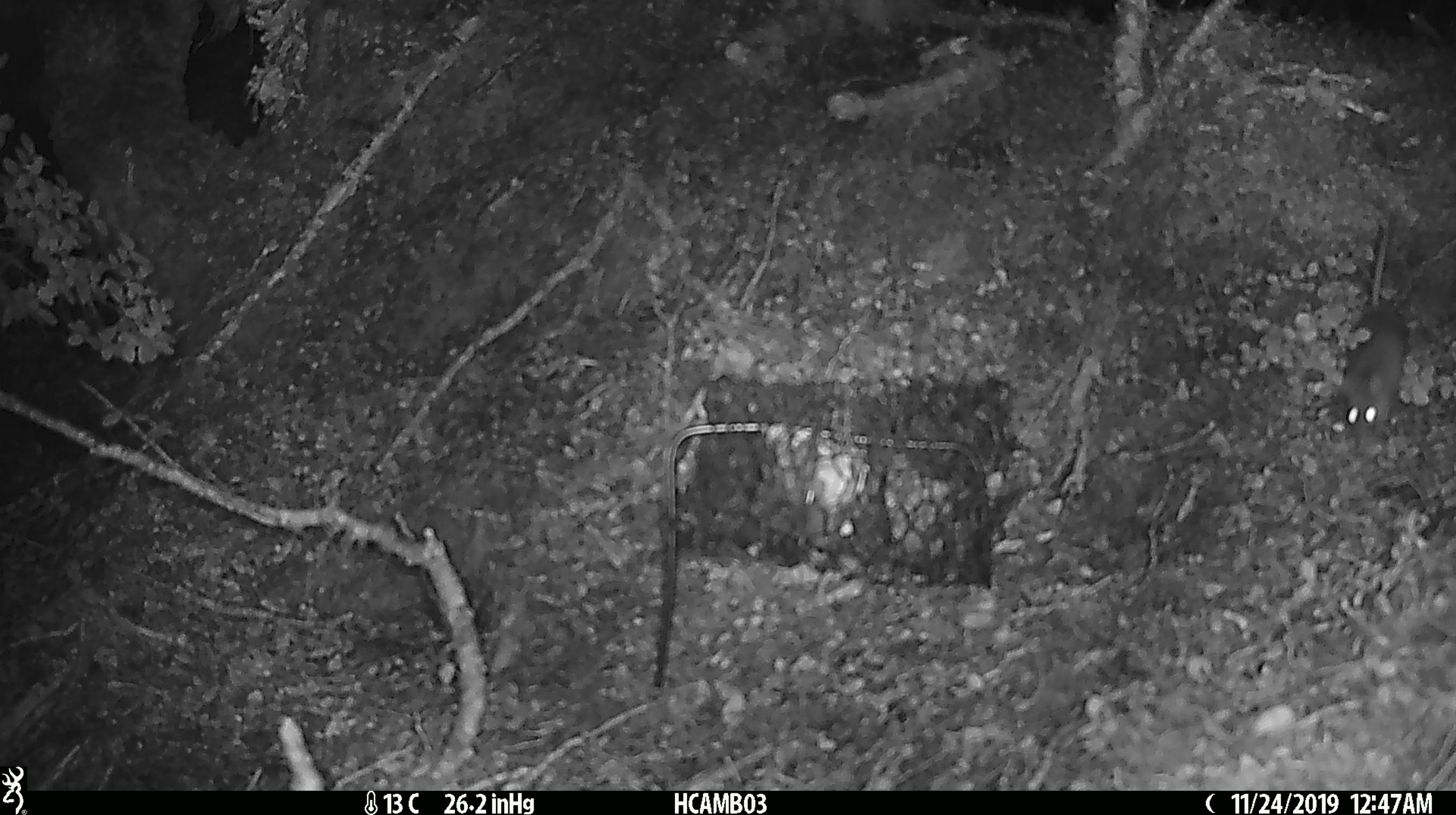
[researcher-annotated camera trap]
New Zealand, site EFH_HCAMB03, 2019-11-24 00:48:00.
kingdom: Animalia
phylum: Chordata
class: Mammalia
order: Rodentia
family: Muridae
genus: Mus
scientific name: Mus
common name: mouse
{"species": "mouse (Mus)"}